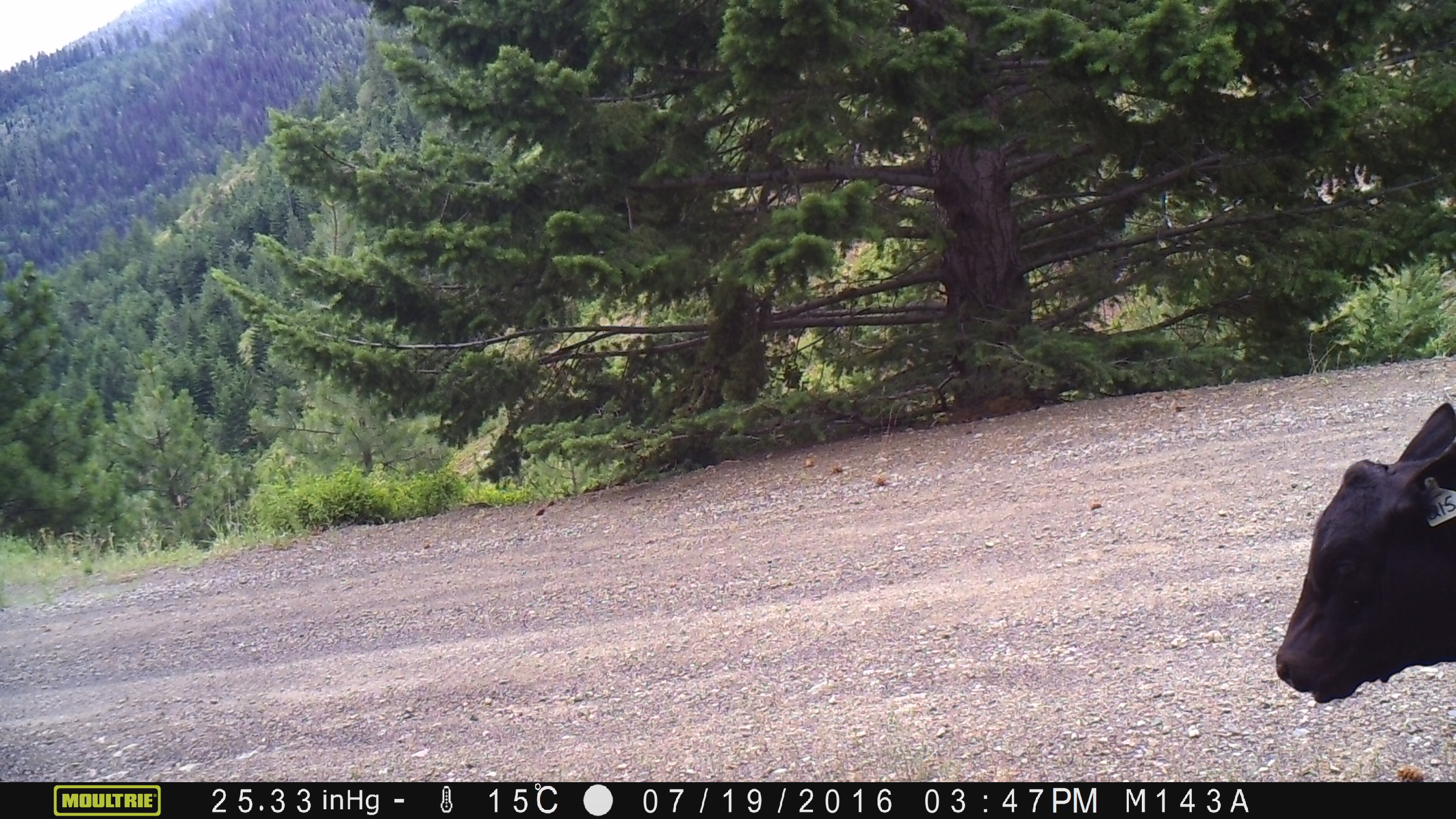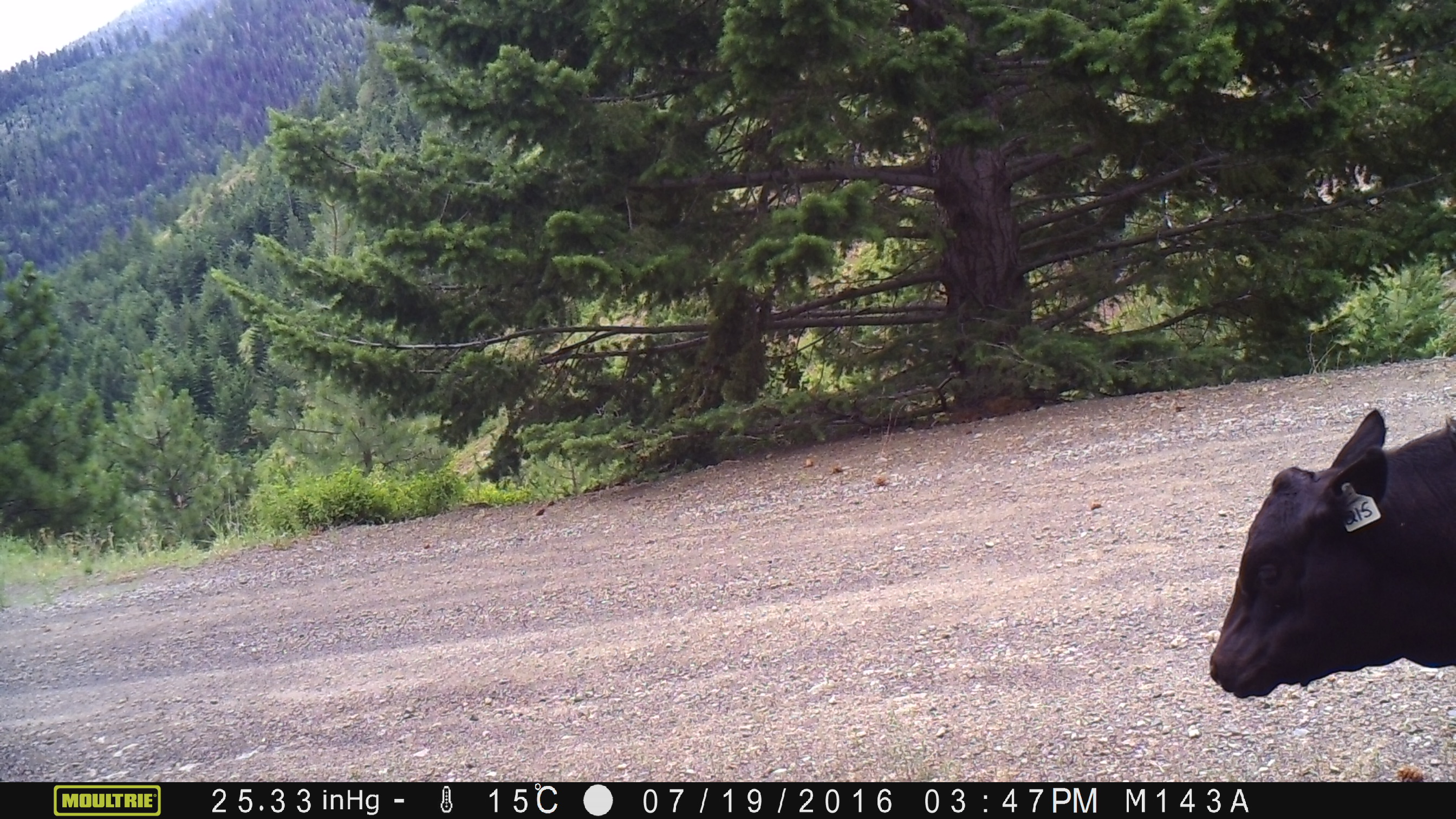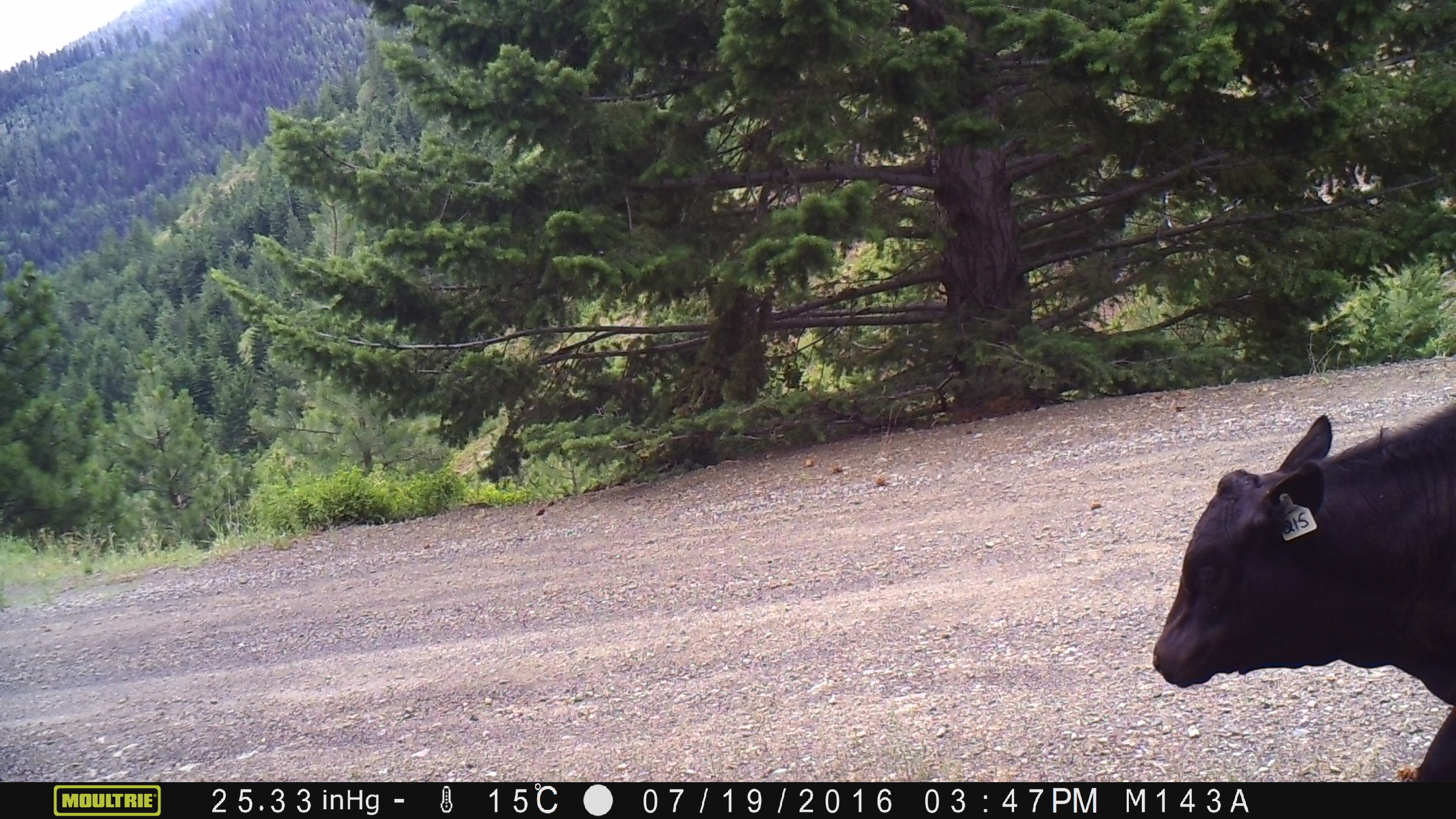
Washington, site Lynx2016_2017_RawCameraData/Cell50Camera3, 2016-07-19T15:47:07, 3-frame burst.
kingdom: Animalia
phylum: Chordata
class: Mammalia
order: Artiodactyla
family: Bovidae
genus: Bos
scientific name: Bos taurus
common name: domestic cattle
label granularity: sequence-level